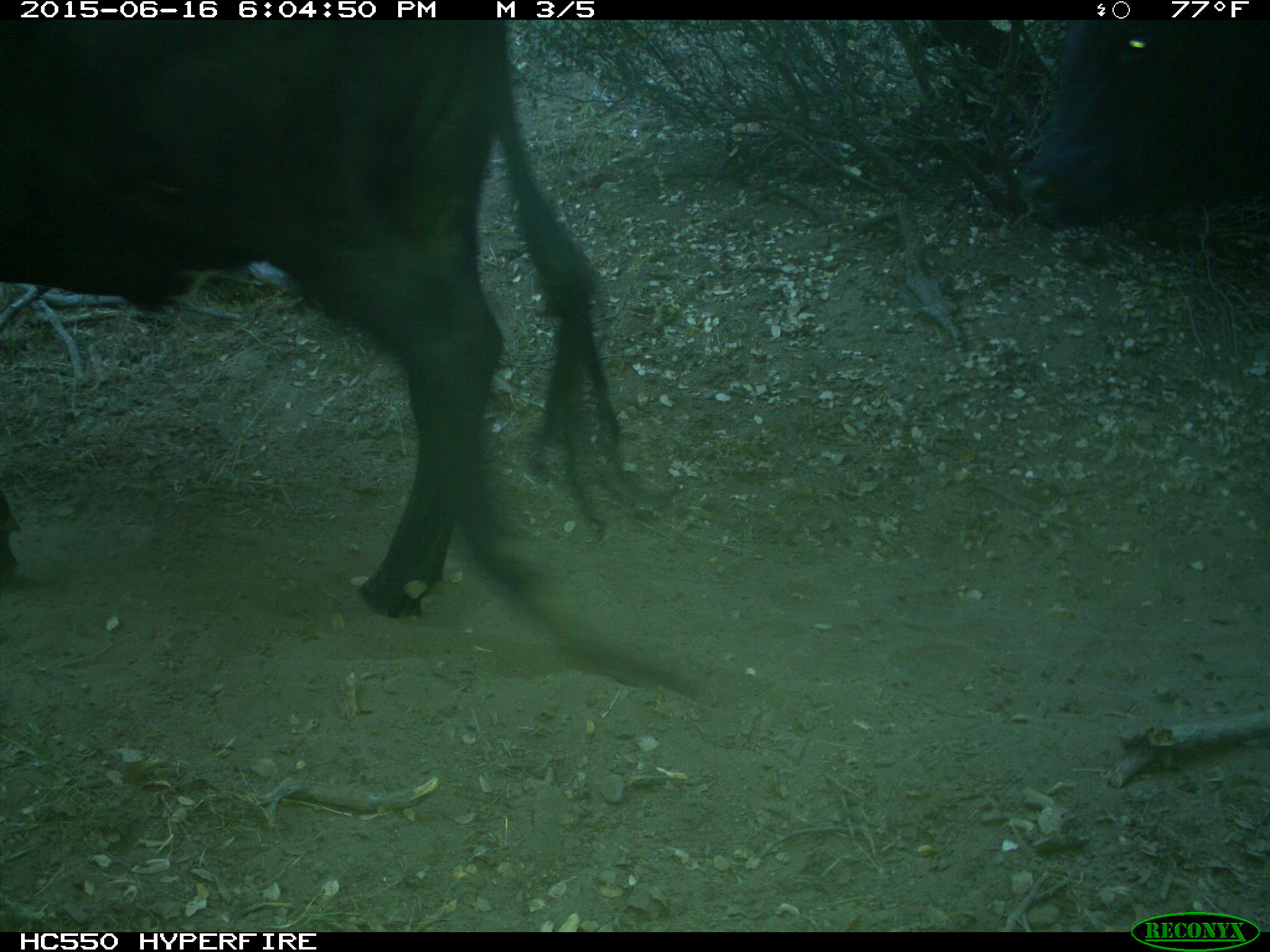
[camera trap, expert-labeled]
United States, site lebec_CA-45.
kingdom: Animalia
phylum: Chordata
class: Mammalia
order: Artiodactyla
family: Bovidae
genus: Bos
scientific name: Bos taurus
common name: domestic cow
Bos taurus (domestic cow).